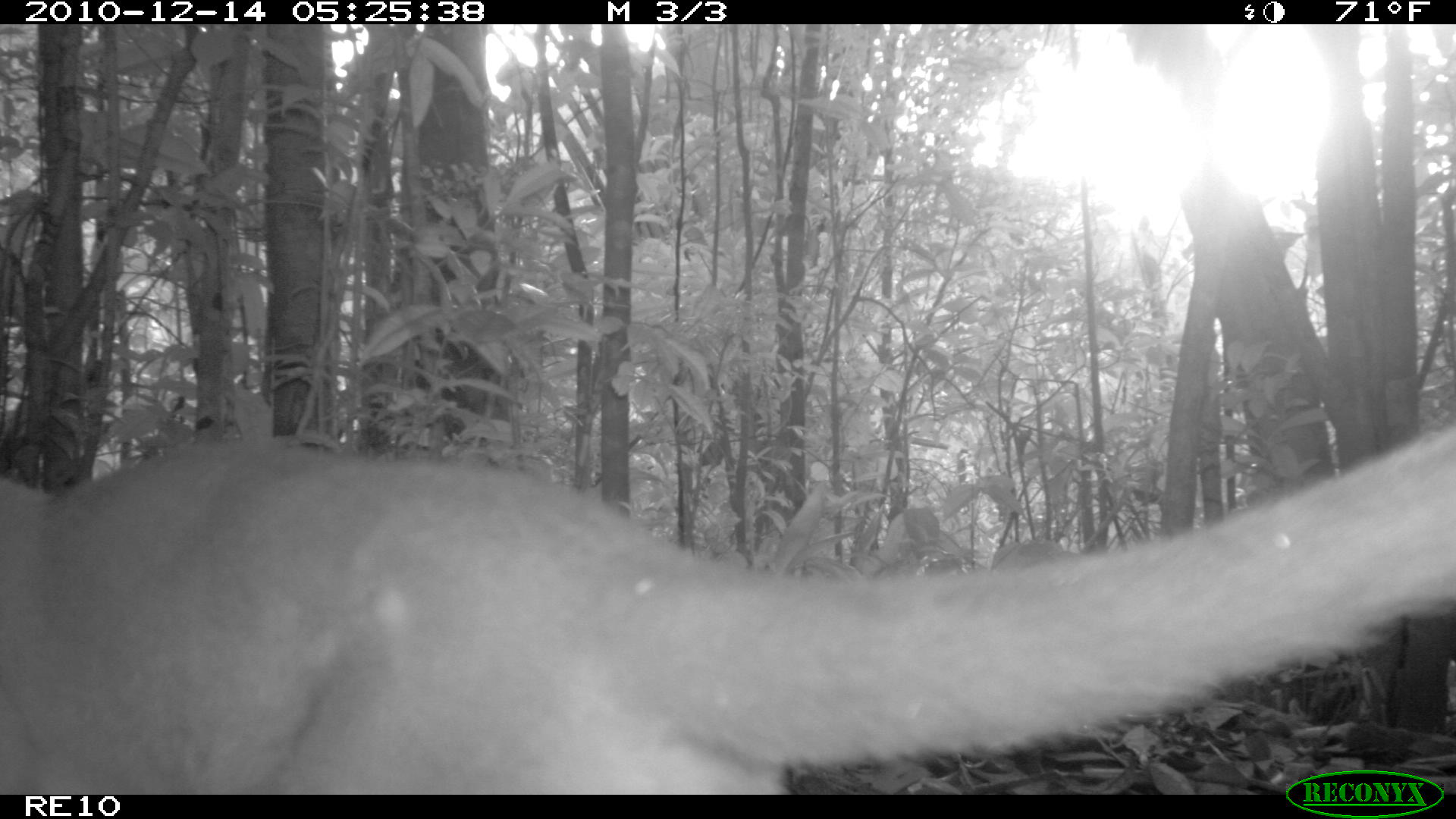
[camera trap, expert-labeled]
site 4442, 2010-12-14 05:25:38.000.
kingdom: Animalia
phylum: Chordata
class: Mammalia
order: Carnivora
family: Eupleridae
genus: Cryptoprocta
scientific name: Cryptoprocta ferox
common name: fossa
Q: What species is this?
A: Cryptoprocta ferox (fossa).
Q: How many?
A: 1.